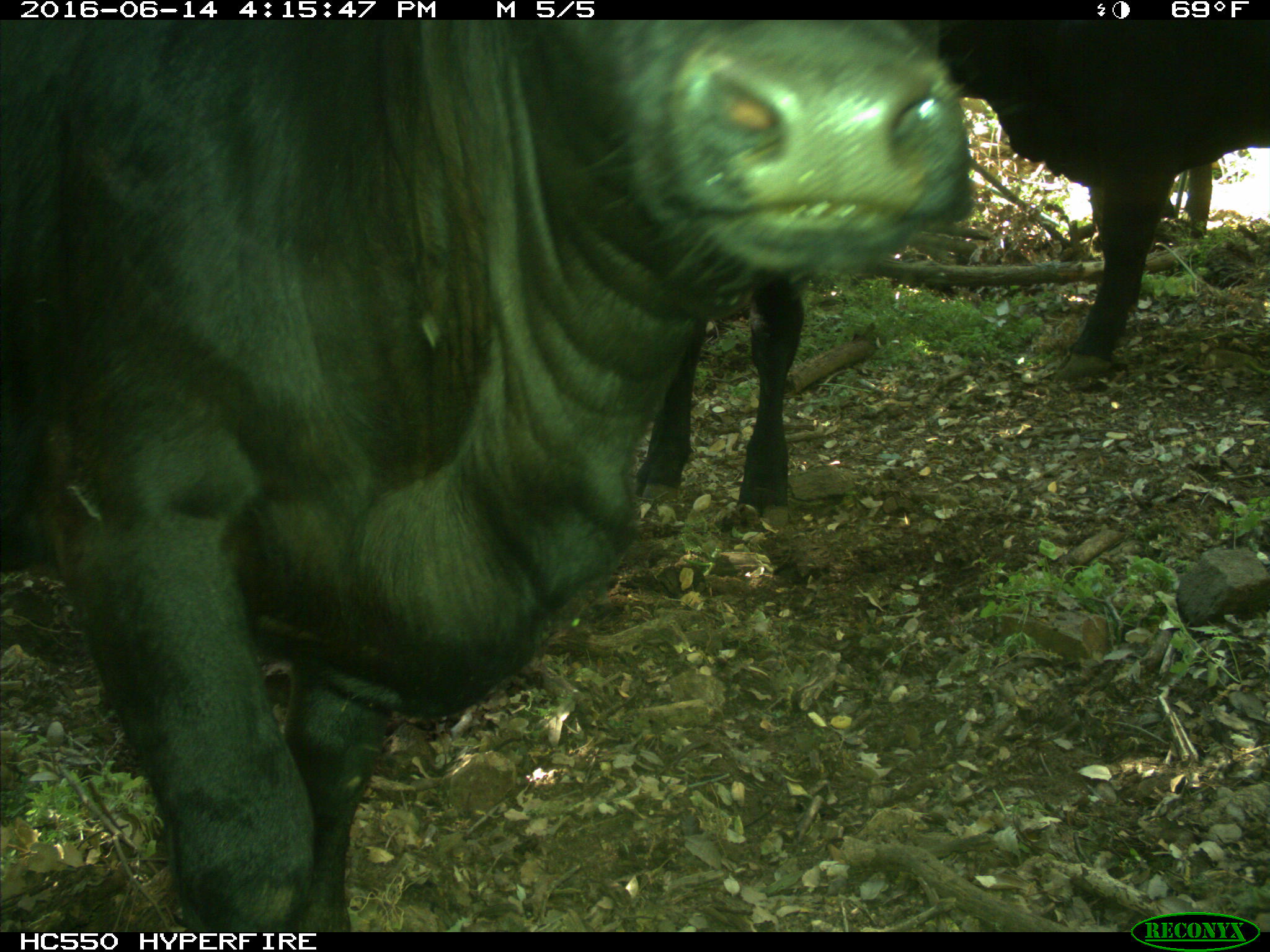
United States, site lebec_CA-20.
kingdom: Animalia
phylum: Chordata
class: Mammalia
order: Artiodactyla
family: Bovidae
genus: Bos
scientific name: Bos taurus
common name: domestic cow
Bos taurus (domestic cow).